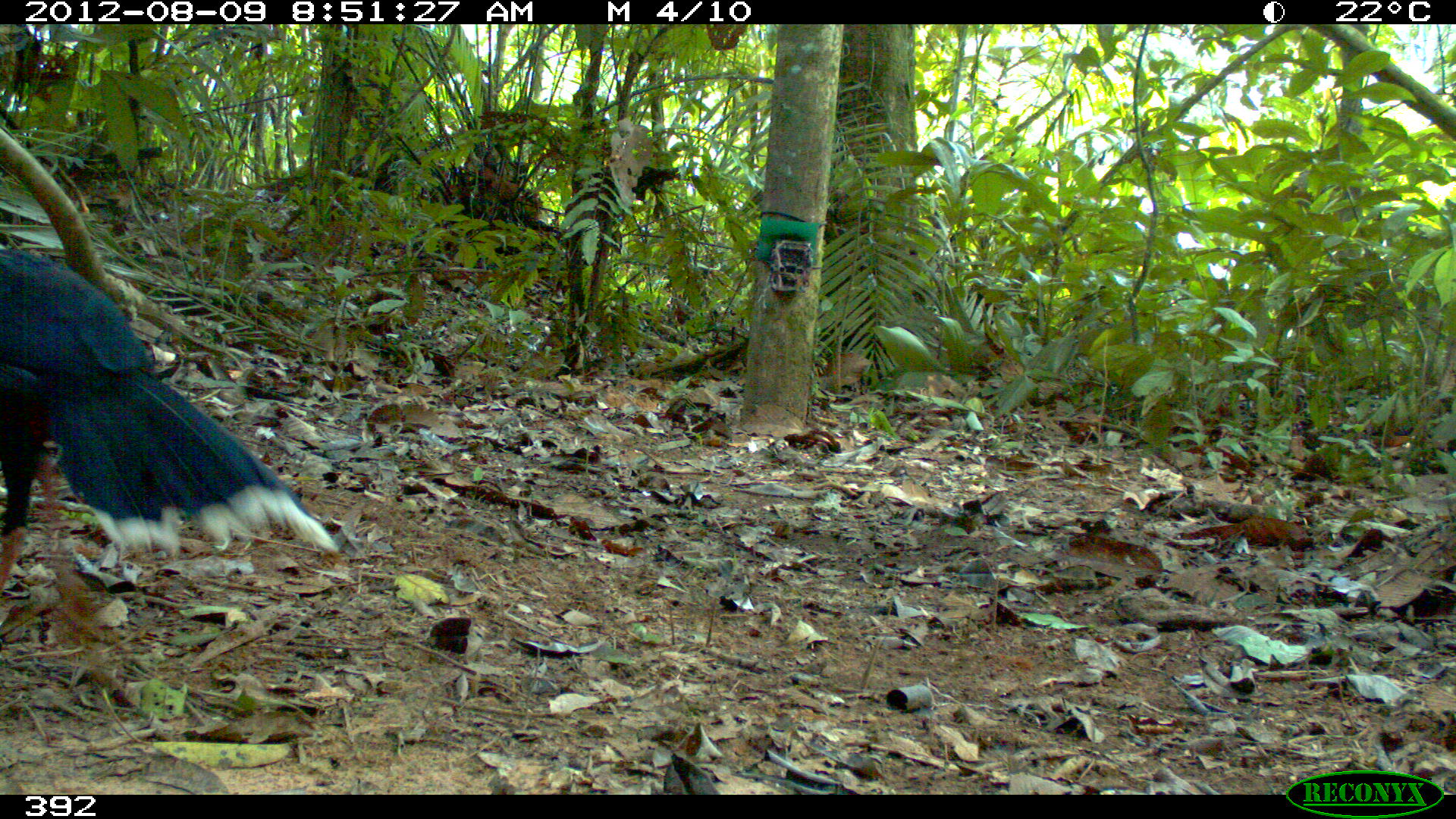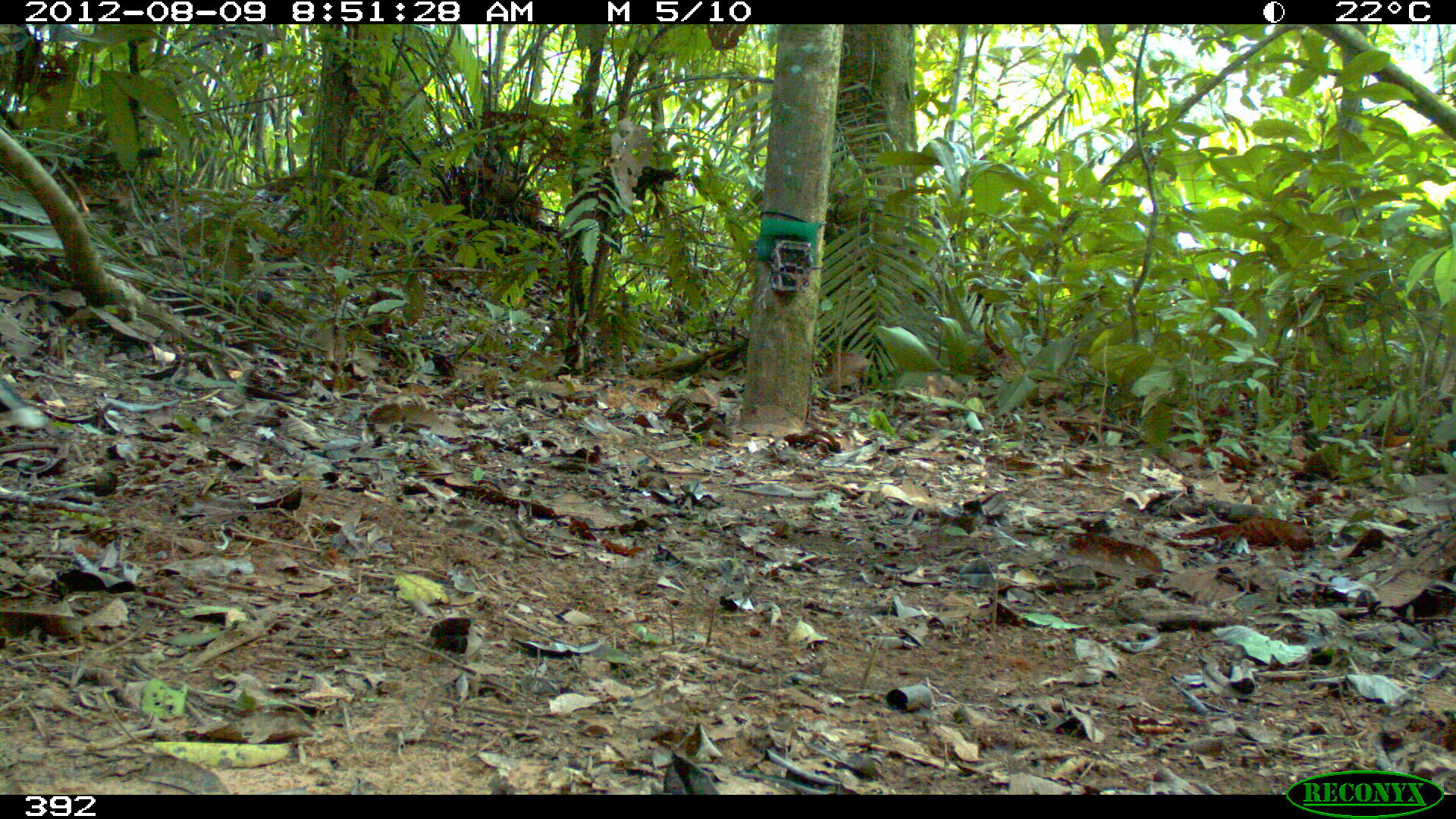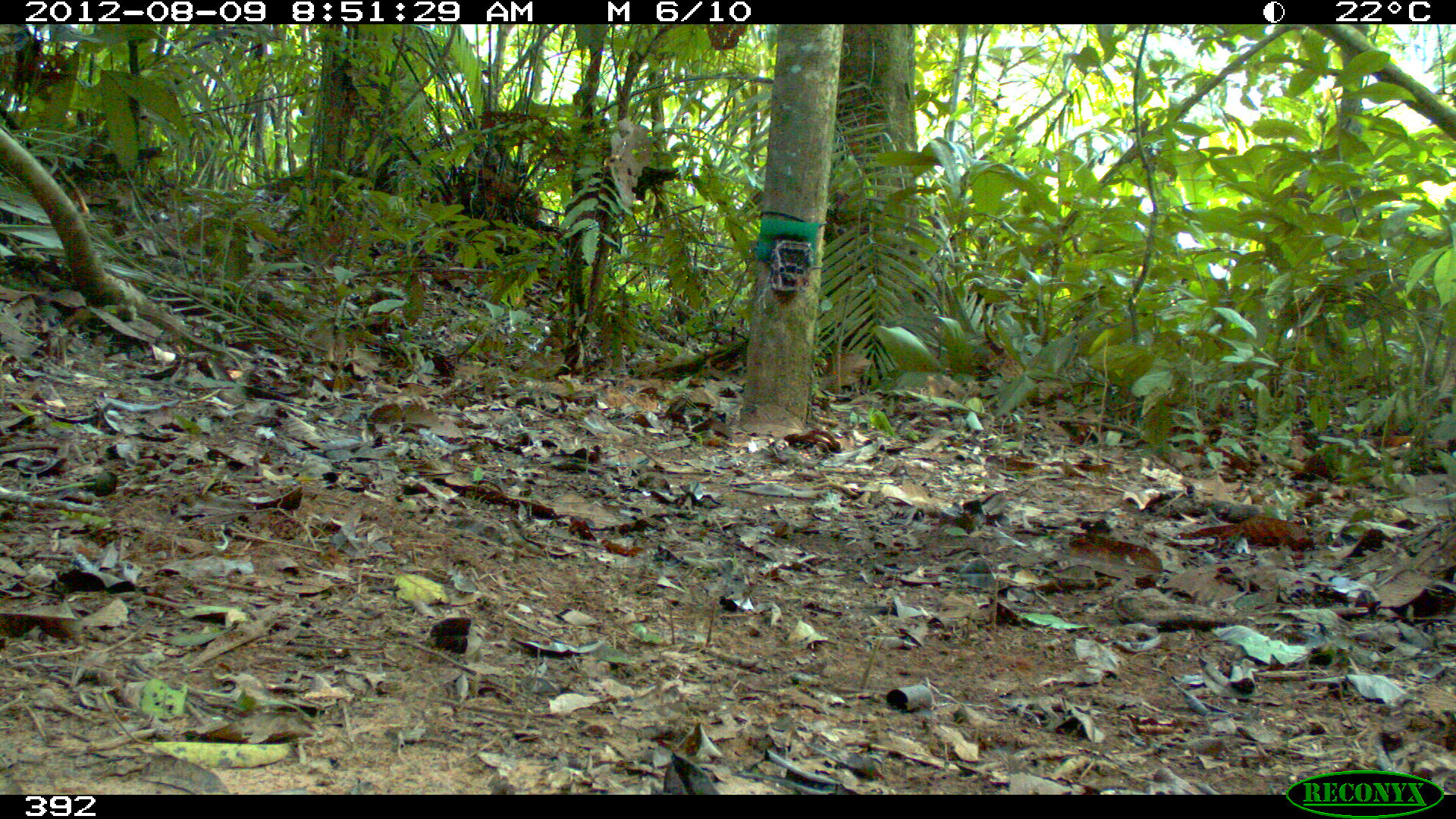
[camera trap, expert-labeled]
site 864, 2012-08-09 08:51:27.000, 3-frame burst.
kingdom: Animalia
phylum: Chordata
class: Aves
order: Galliformes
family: Cracidae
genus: Mitu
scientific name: Mitu tuberosum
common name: razor-billed curassow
Mitu tuberosum (razor-billed curassow).